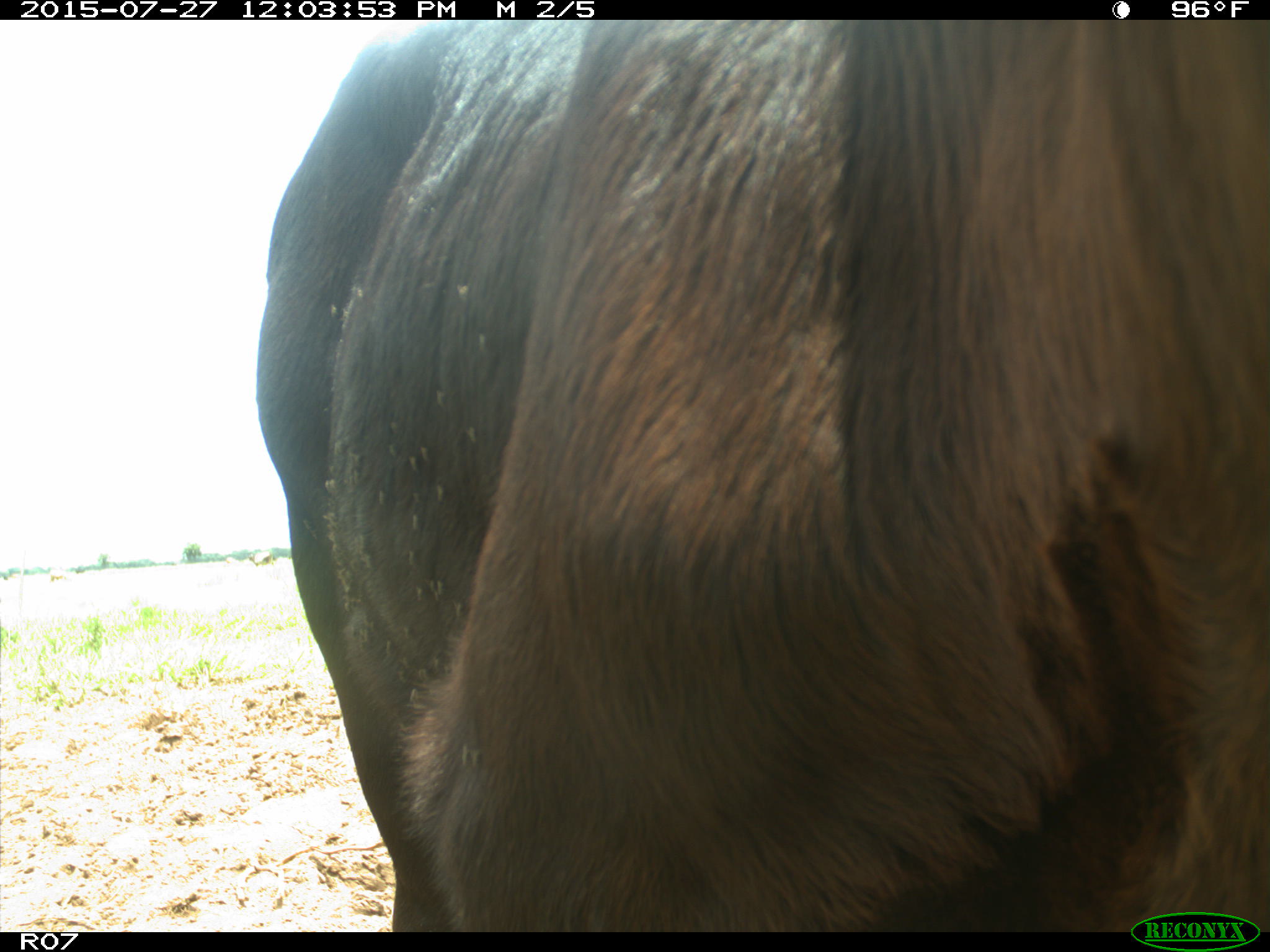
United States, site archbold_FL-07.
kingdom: Animalia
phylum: Chordata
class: Mammalia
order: Artiodactyla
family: Bovidae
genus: Bos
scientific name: Bos taurus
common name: domestic cow